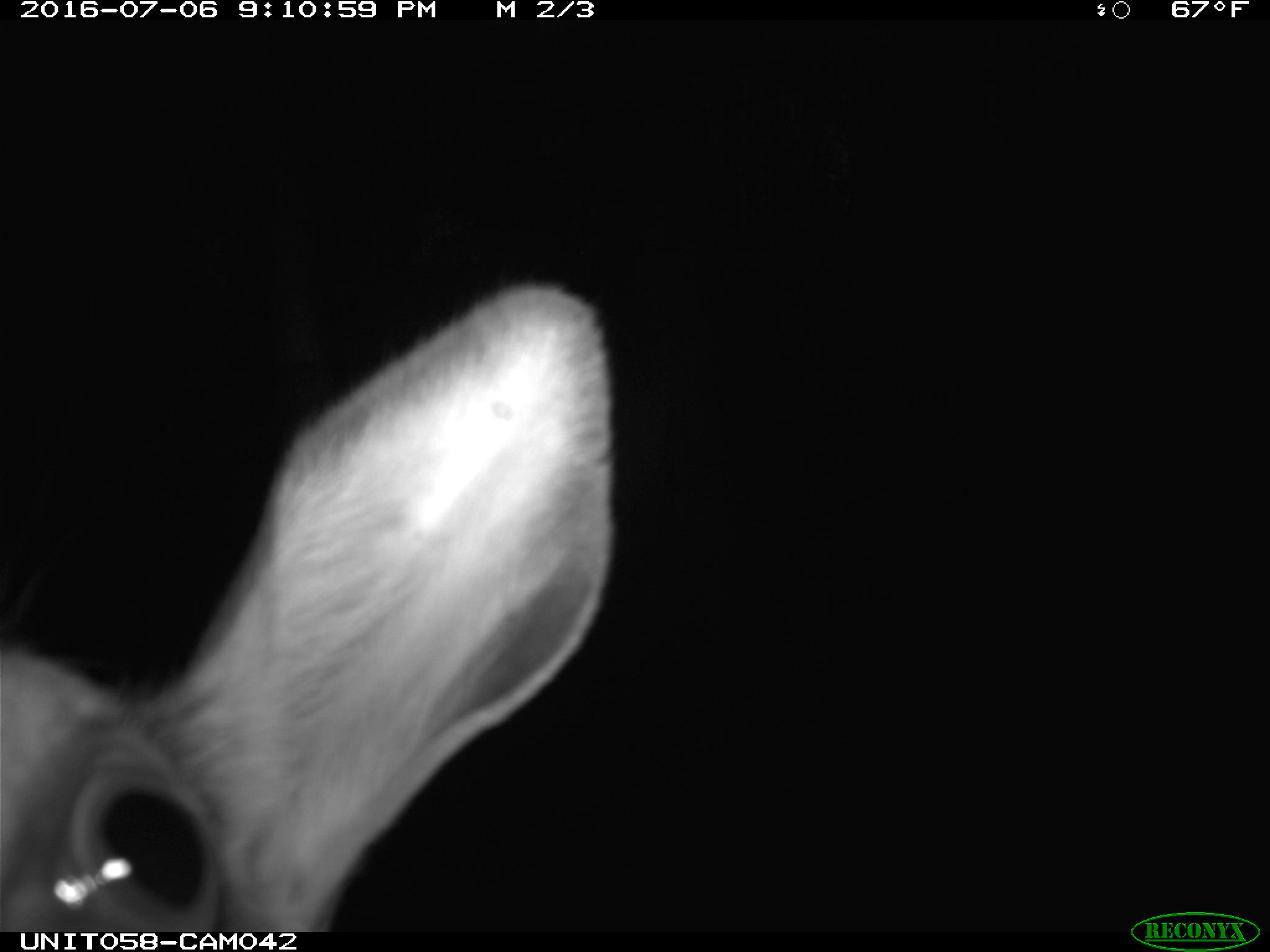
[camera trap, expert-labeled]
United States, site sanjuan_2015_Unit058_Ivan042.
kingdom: Animalia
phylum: Chordata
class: Mammalia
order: Artiodactyla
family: Cervidae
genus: Cervus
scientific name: Cervus elaphus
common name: red deer